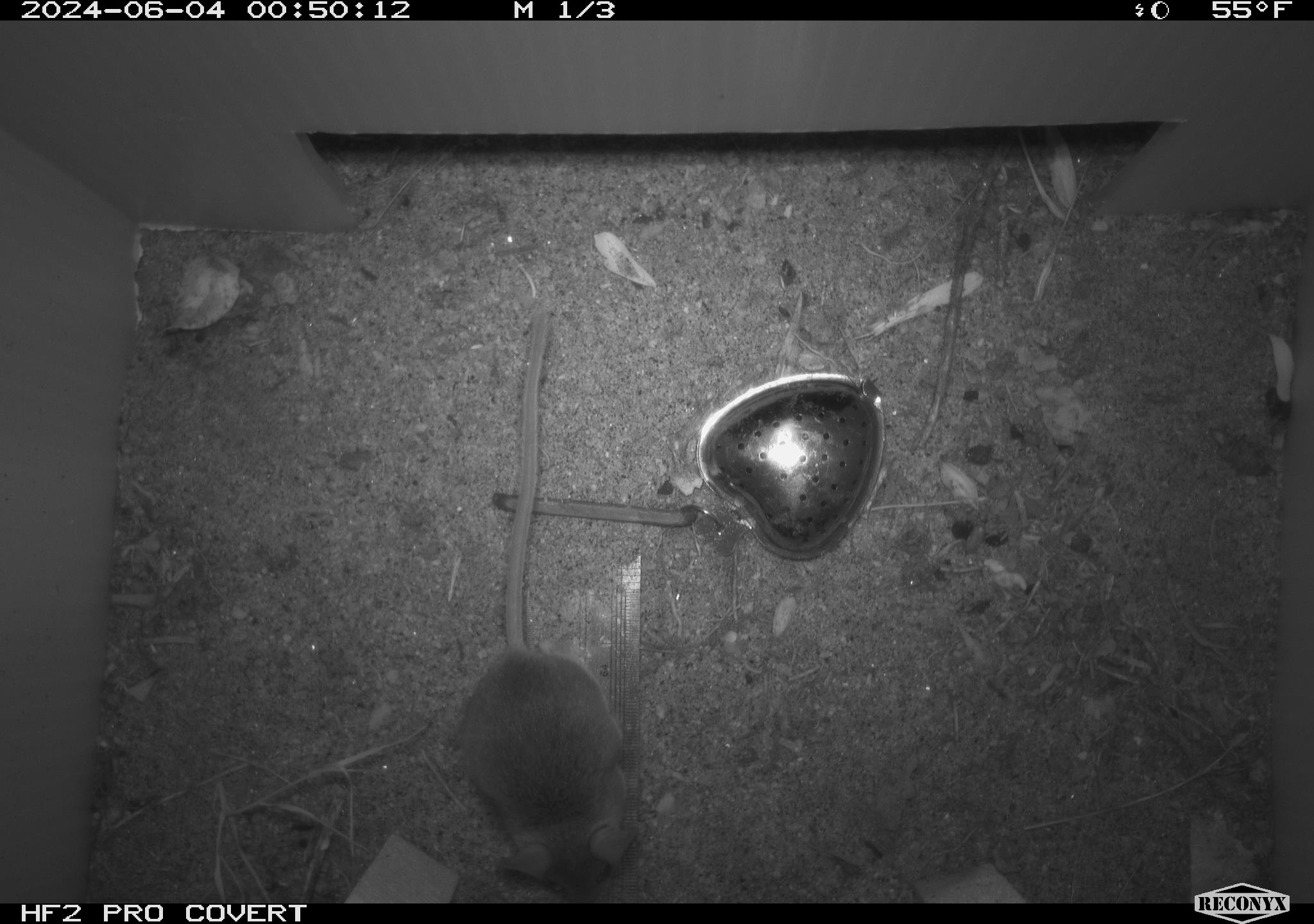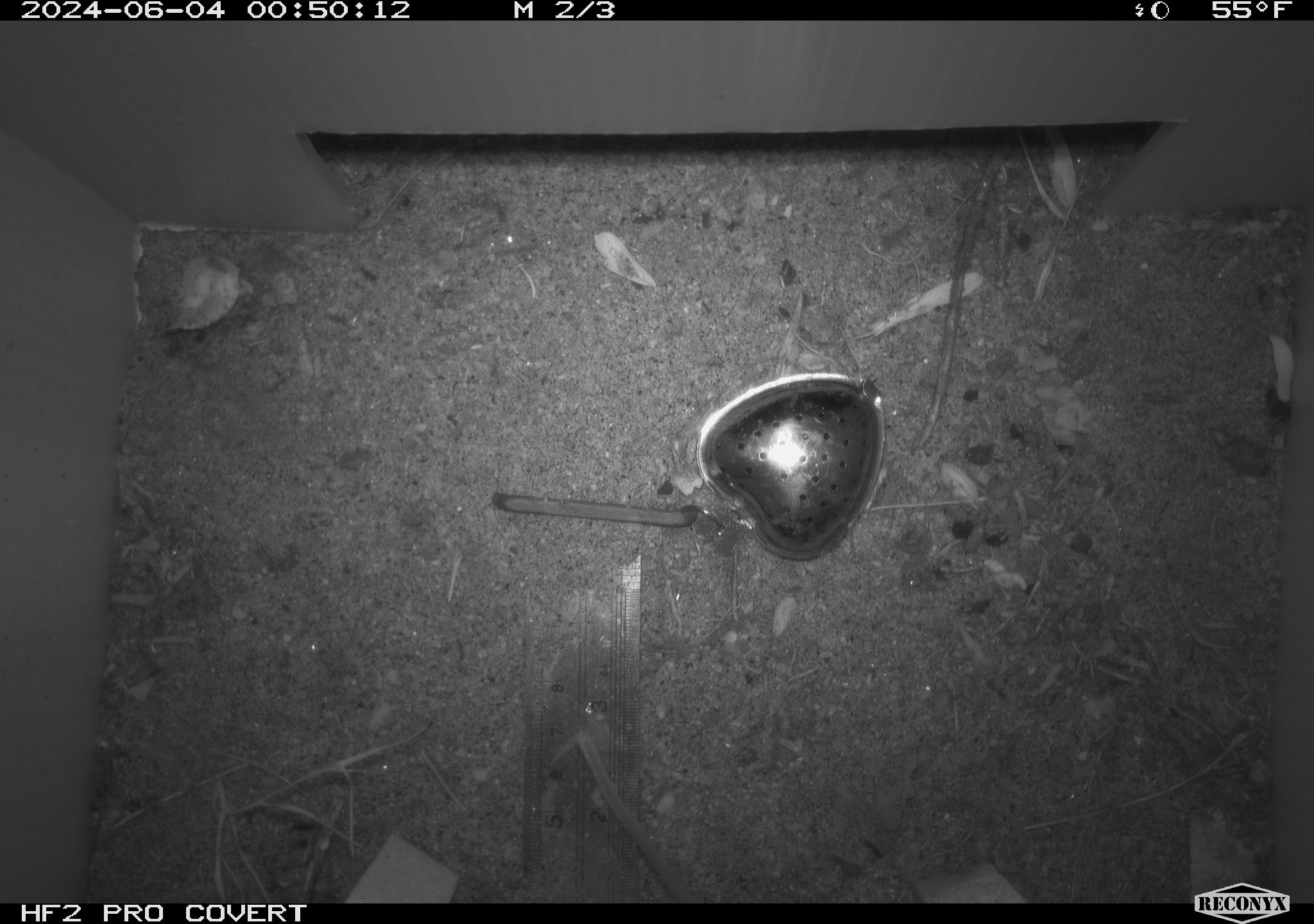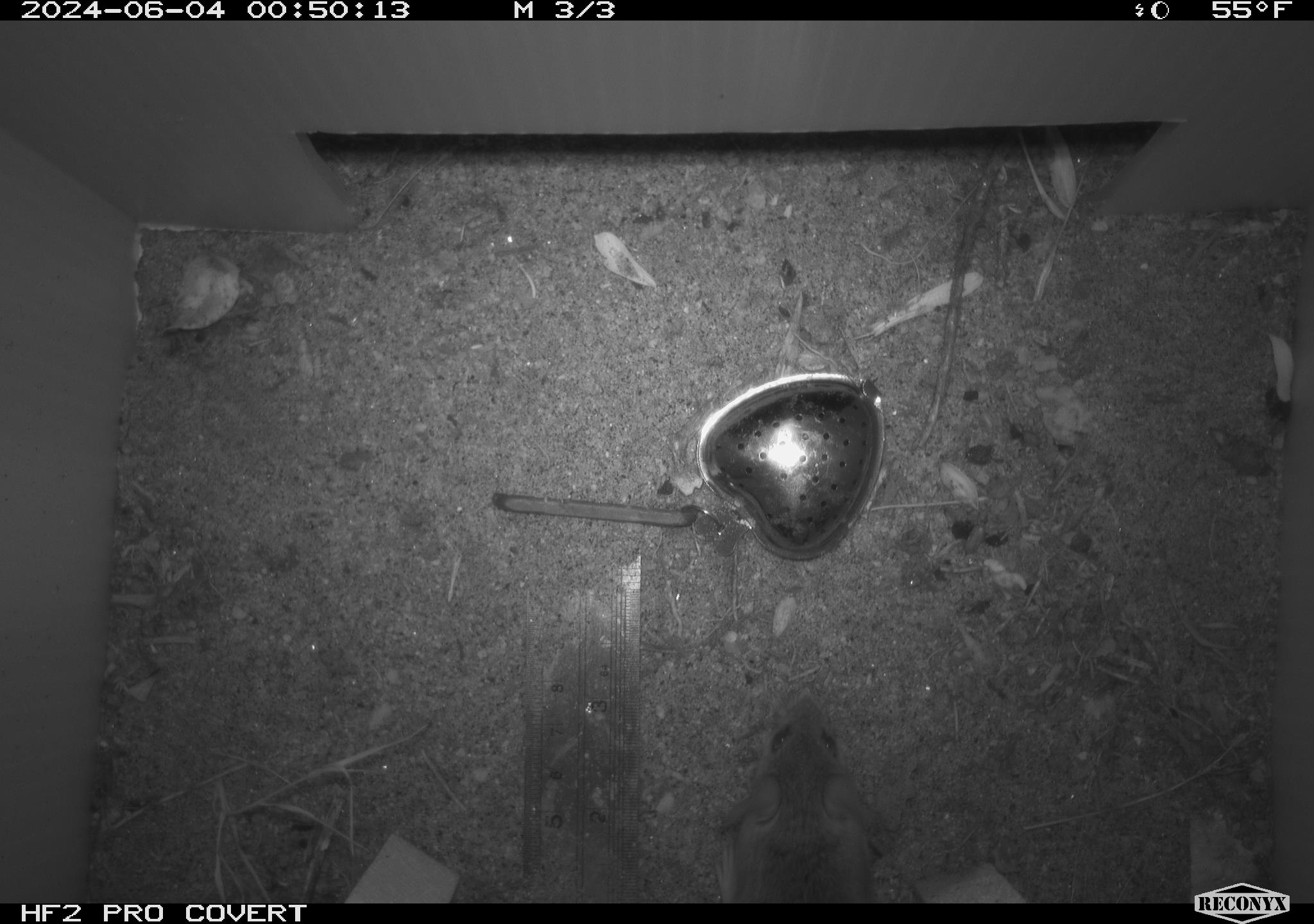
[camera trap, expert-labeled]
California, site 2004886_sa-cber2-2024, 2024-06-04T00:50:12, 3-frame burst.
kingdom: Animalia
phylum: Chordata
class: Mammalia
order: Rodentia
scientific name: Rodentia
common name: mouse species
Mouse species (Rodentia).